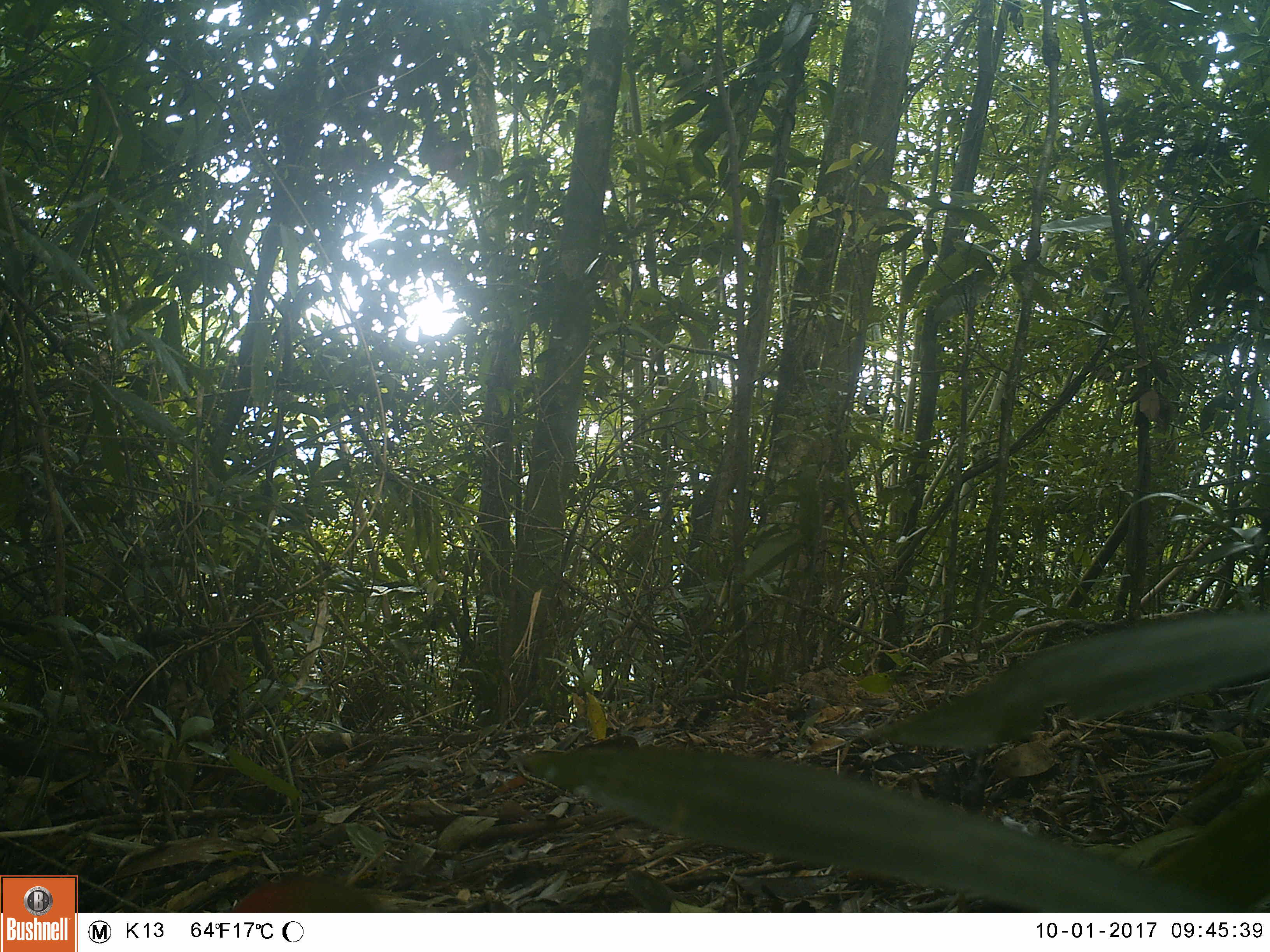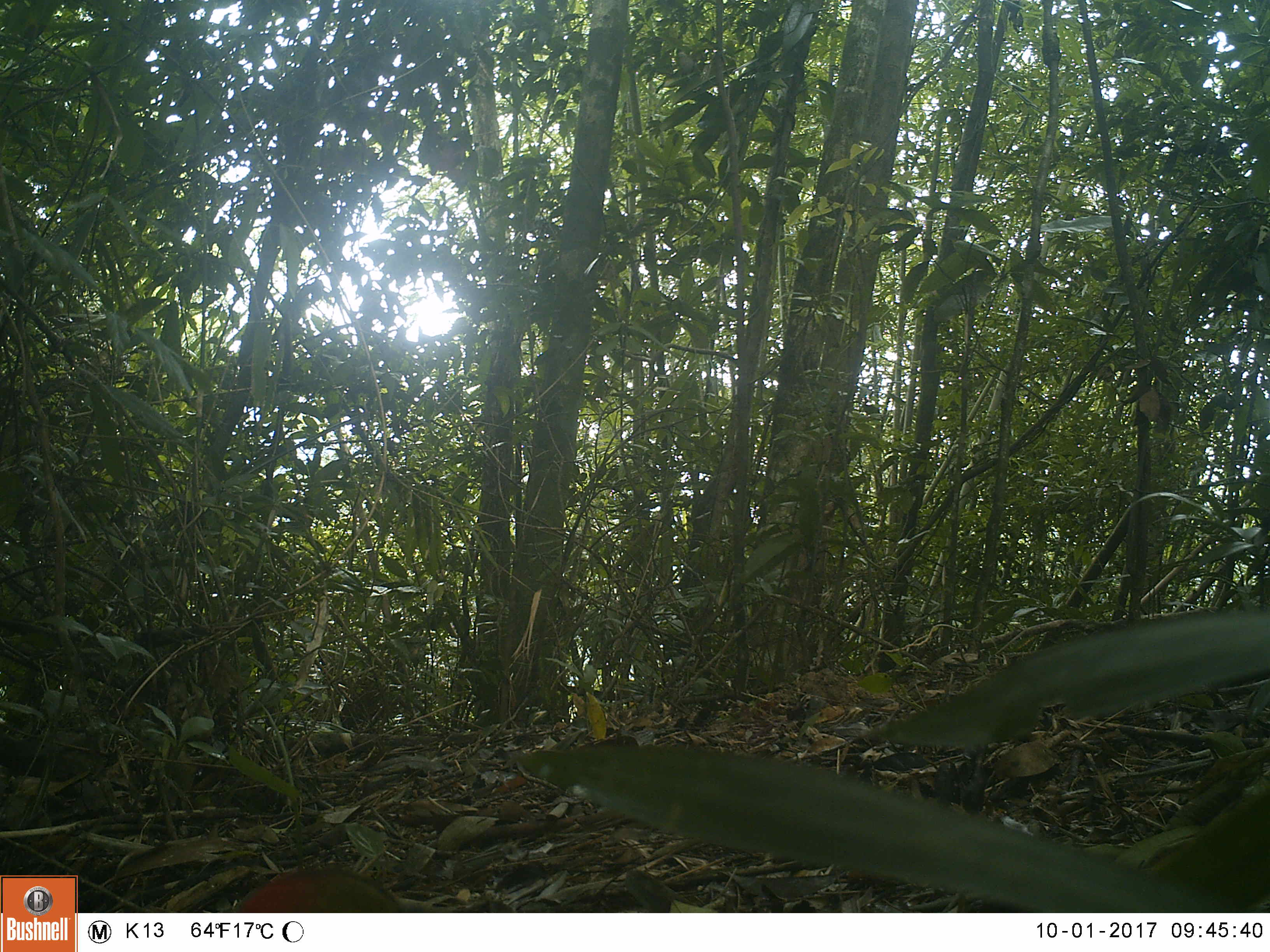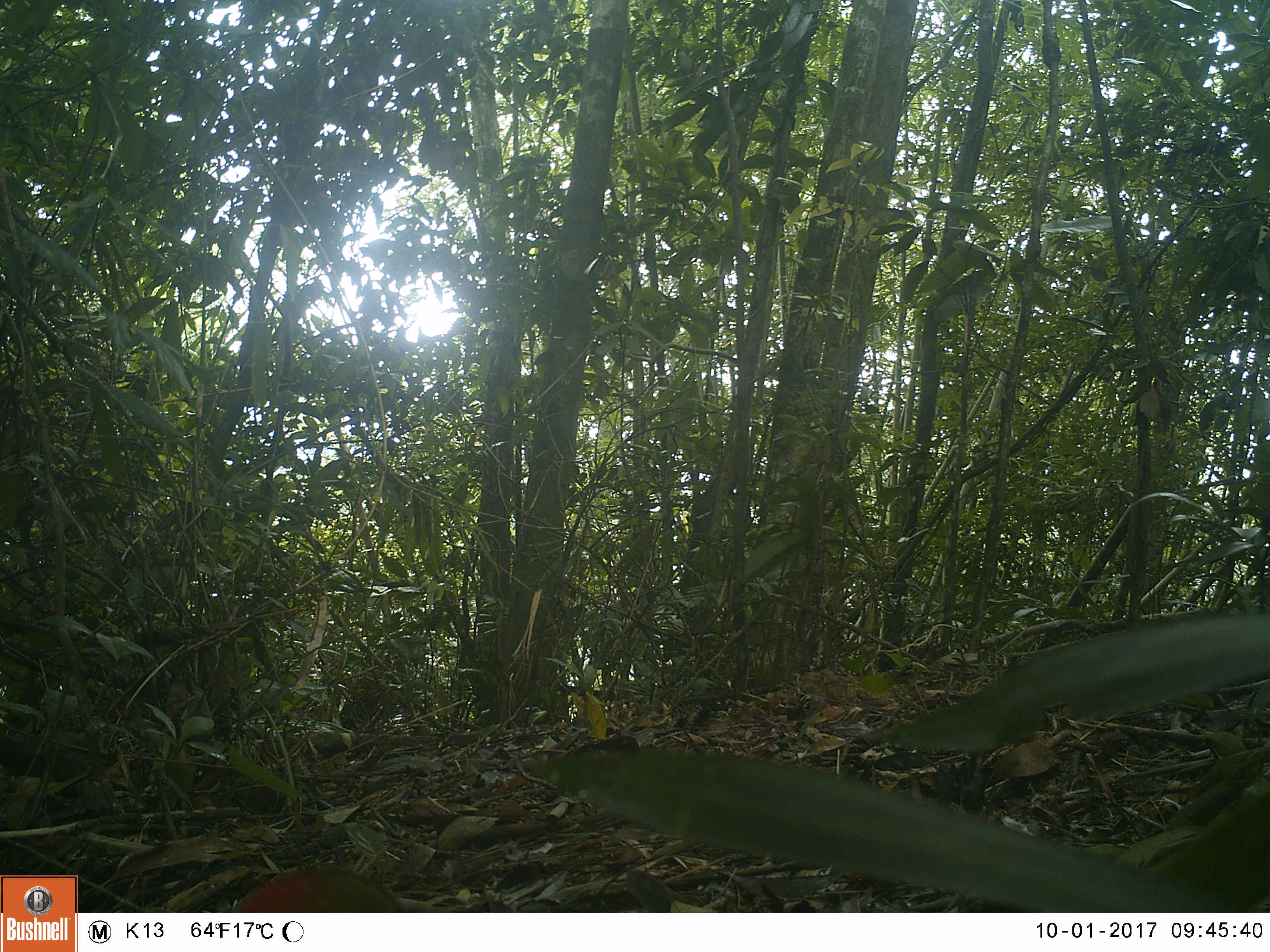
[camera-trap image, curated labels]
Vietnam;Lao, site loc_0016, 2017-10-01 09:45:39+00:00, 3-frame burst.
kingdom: Animalia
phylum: Chordata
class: Aves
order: Passeriformes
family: Pittidae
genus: Pitta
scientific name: Pitta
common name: typical pittas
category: unidentified pitta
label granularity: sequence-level